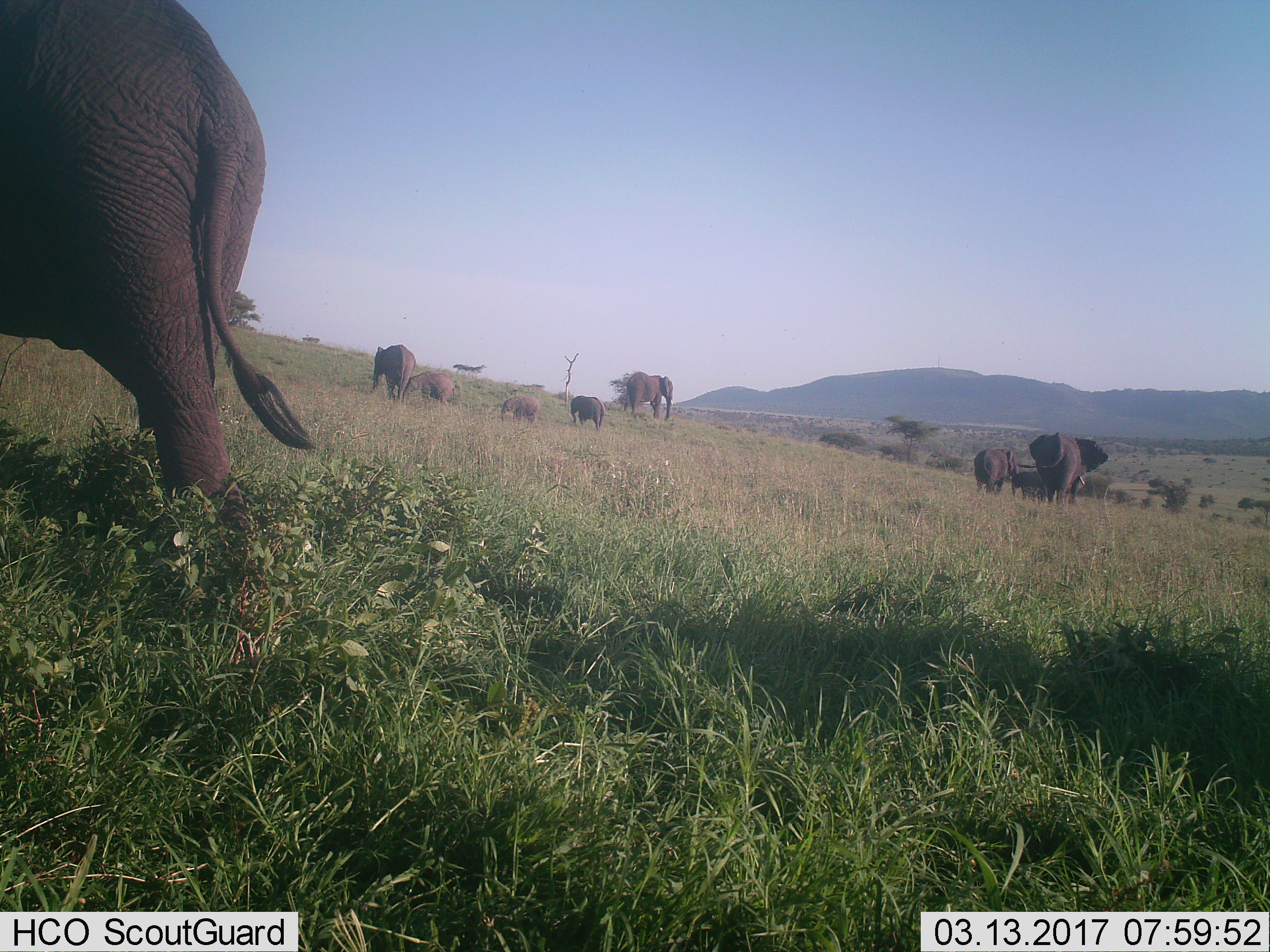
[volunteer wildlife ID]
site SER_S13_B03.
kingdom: Animalia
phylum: Chordata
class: Mammalia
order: Proboscidea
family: Elephantidae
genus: Loxodonta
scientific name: Loxodonta africana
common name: african bush elephant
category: elephant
Elephant (african bush elephant) (Loxodonta africana), count 9. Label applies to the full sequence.